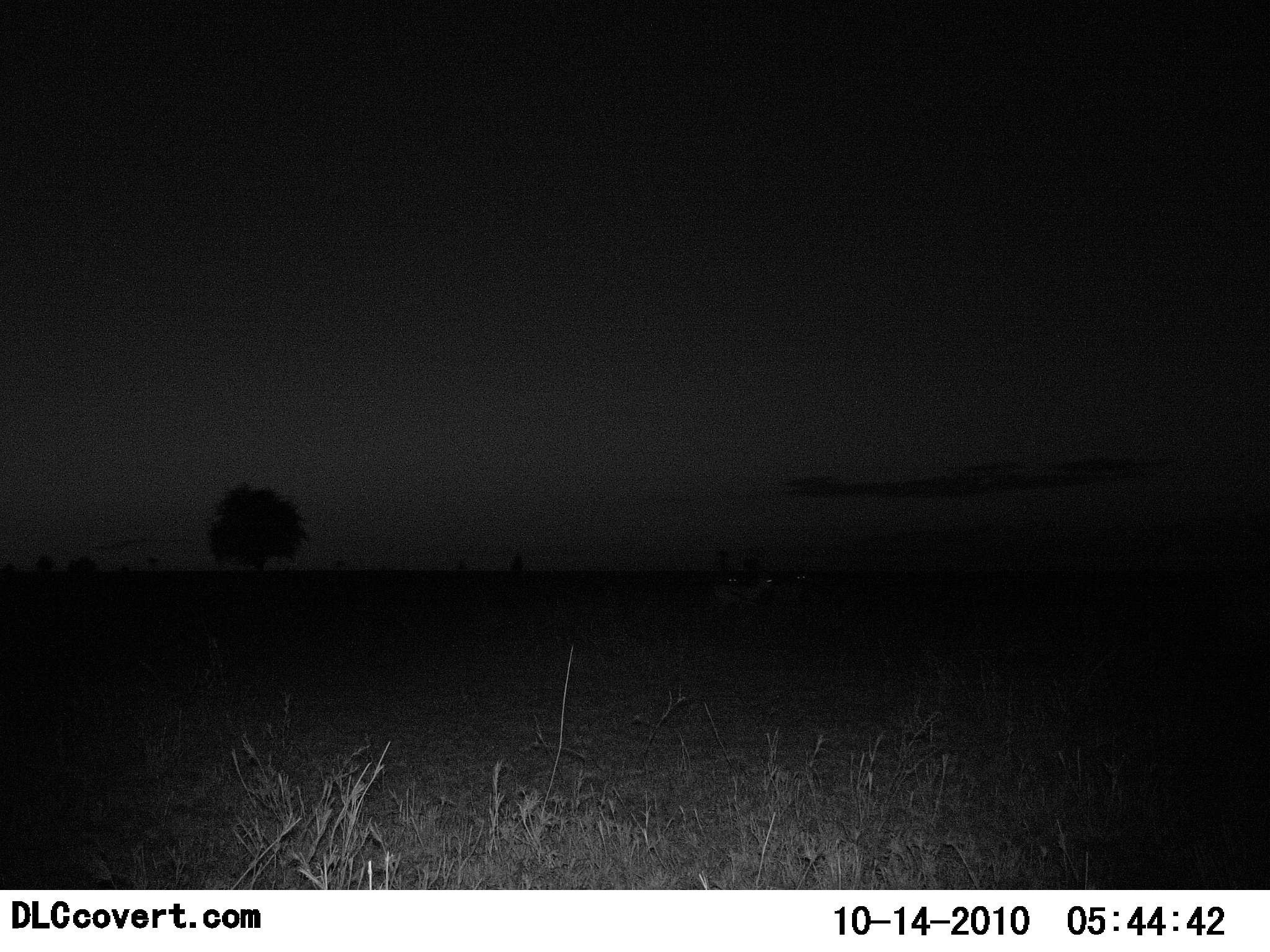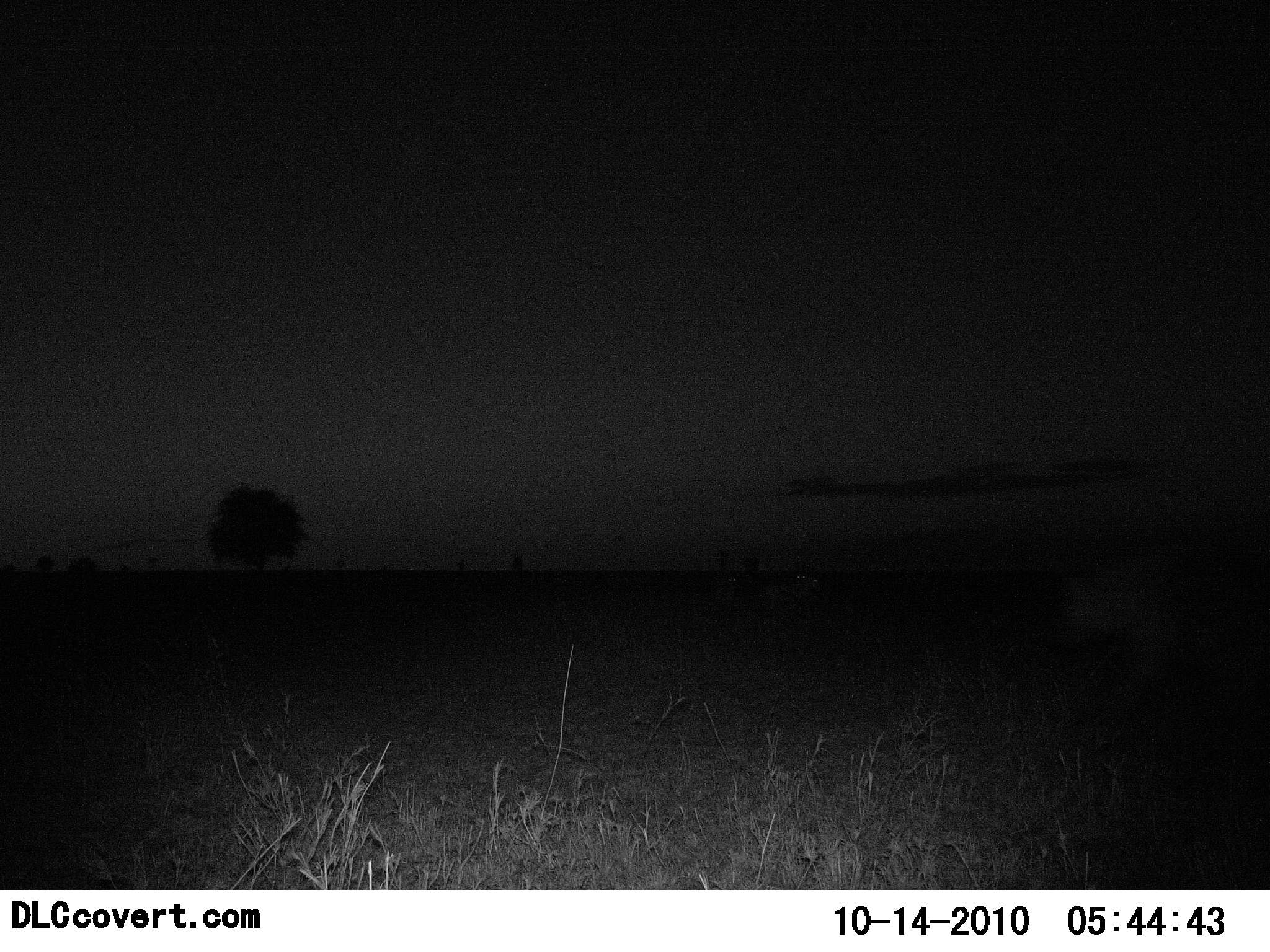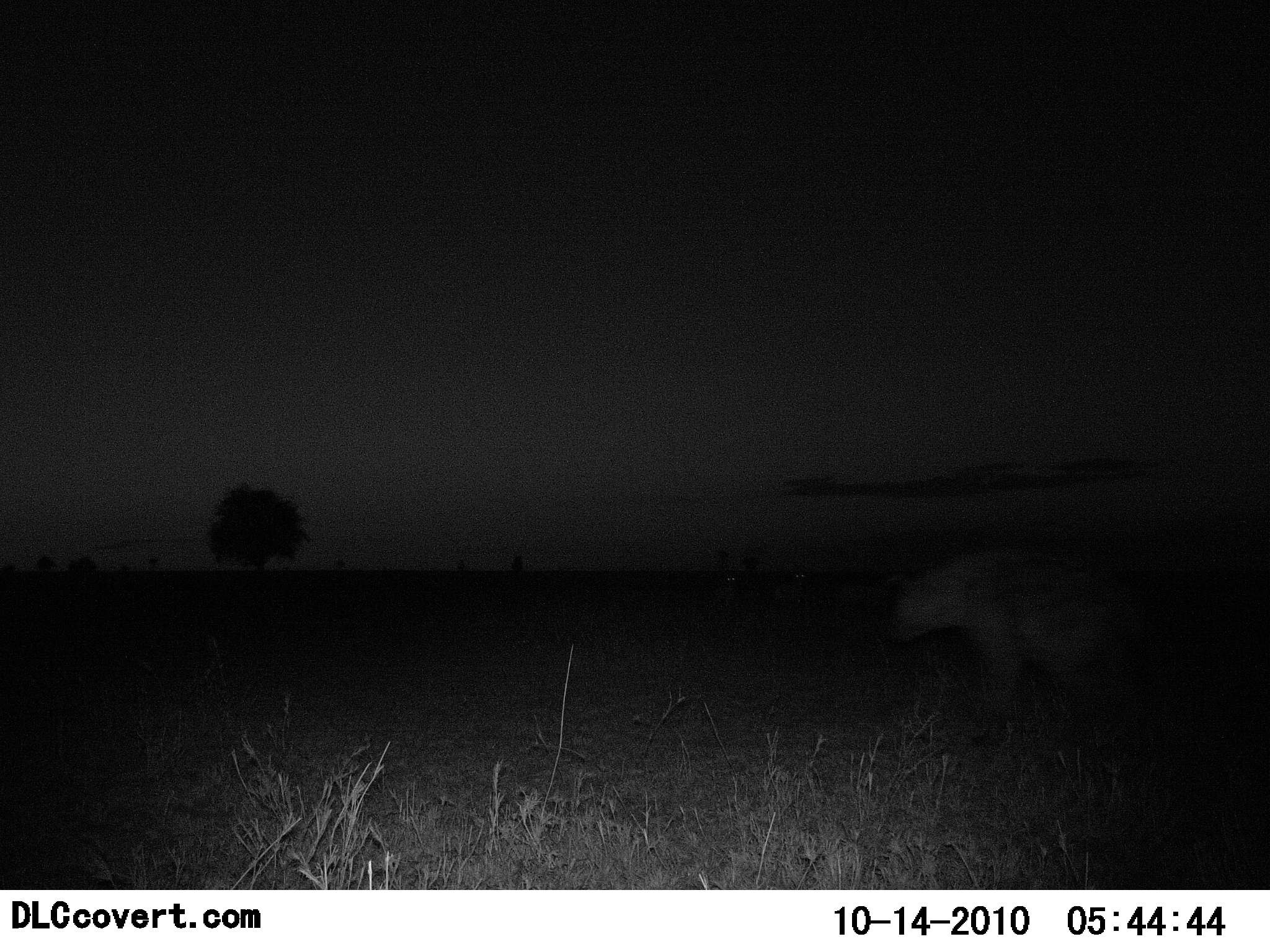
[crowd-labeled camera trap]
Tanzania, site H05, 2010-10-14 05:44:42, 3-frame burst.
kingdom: Animalia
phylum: Chordata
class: Mammalia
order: Carnivora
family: Hyaenidae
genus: Crocuta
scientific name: Crocuta crocuta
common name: spotted hyena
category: hyenaspotted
Hyenaspotted (spotted hyena) (Crocuta crocuta), count 1. Behavior (volunteer vote fractions): standing 0%, resting 0%, moving 100%, interacting 0%. Young present (vote fraction): 0%. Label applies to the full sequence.